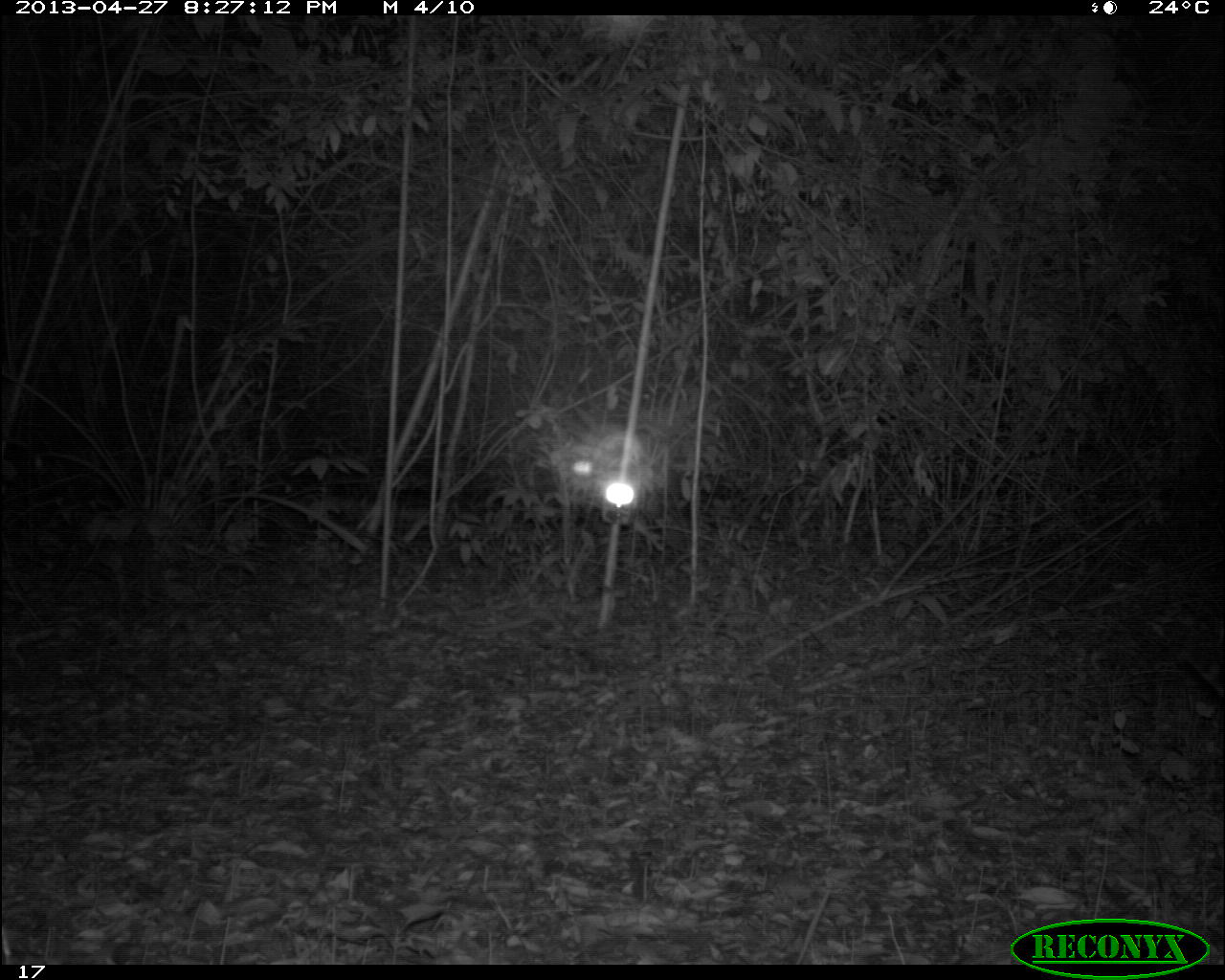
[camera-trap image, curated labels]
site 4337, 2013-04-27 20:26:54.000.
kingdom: Animalia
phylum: Chordata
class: Mammalia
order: Carnivora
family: Felidae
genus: Leopardus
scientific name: Leopardus pardalis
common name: ocelot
Leopardus pardalis (ocelot), count 1.